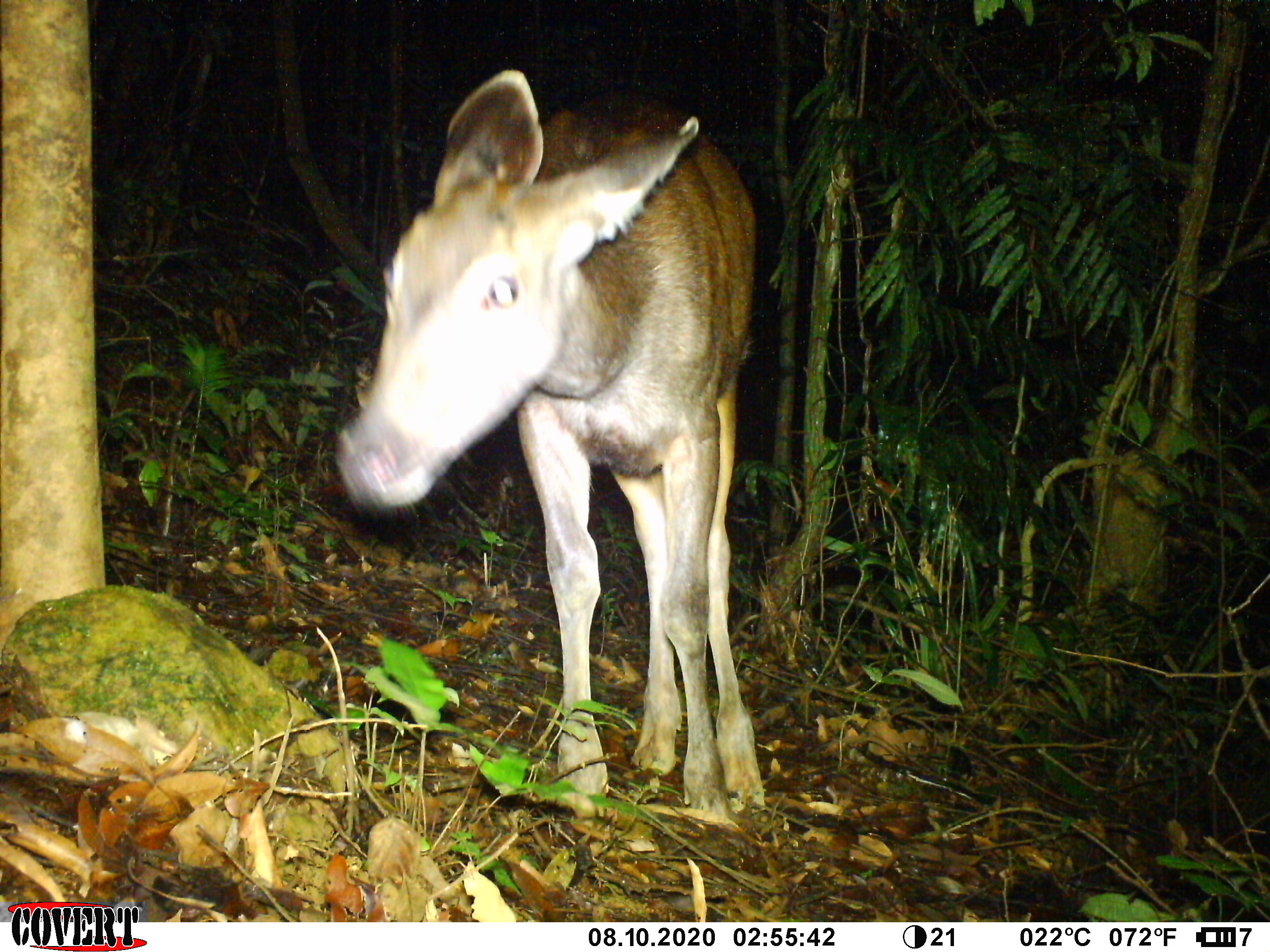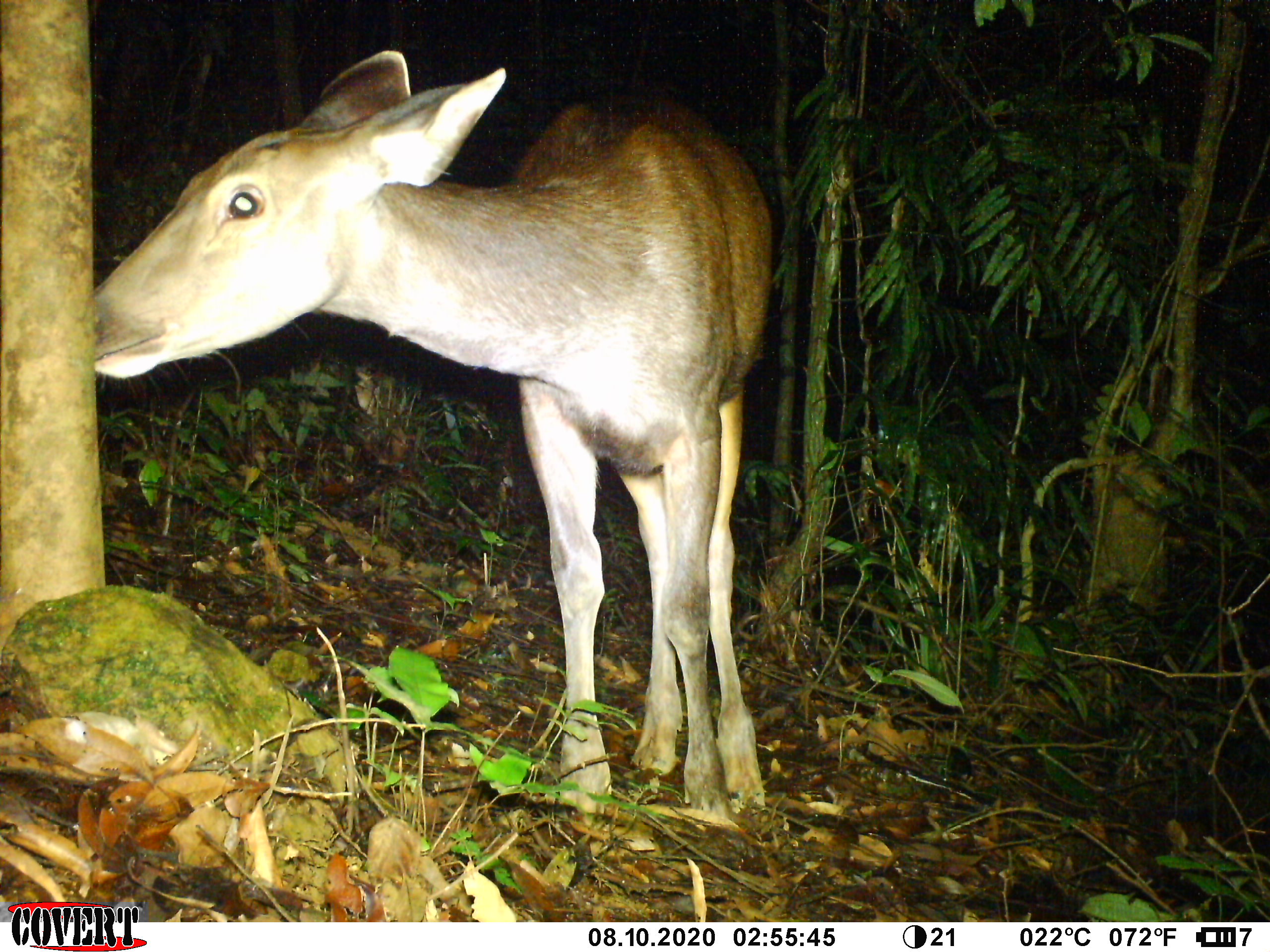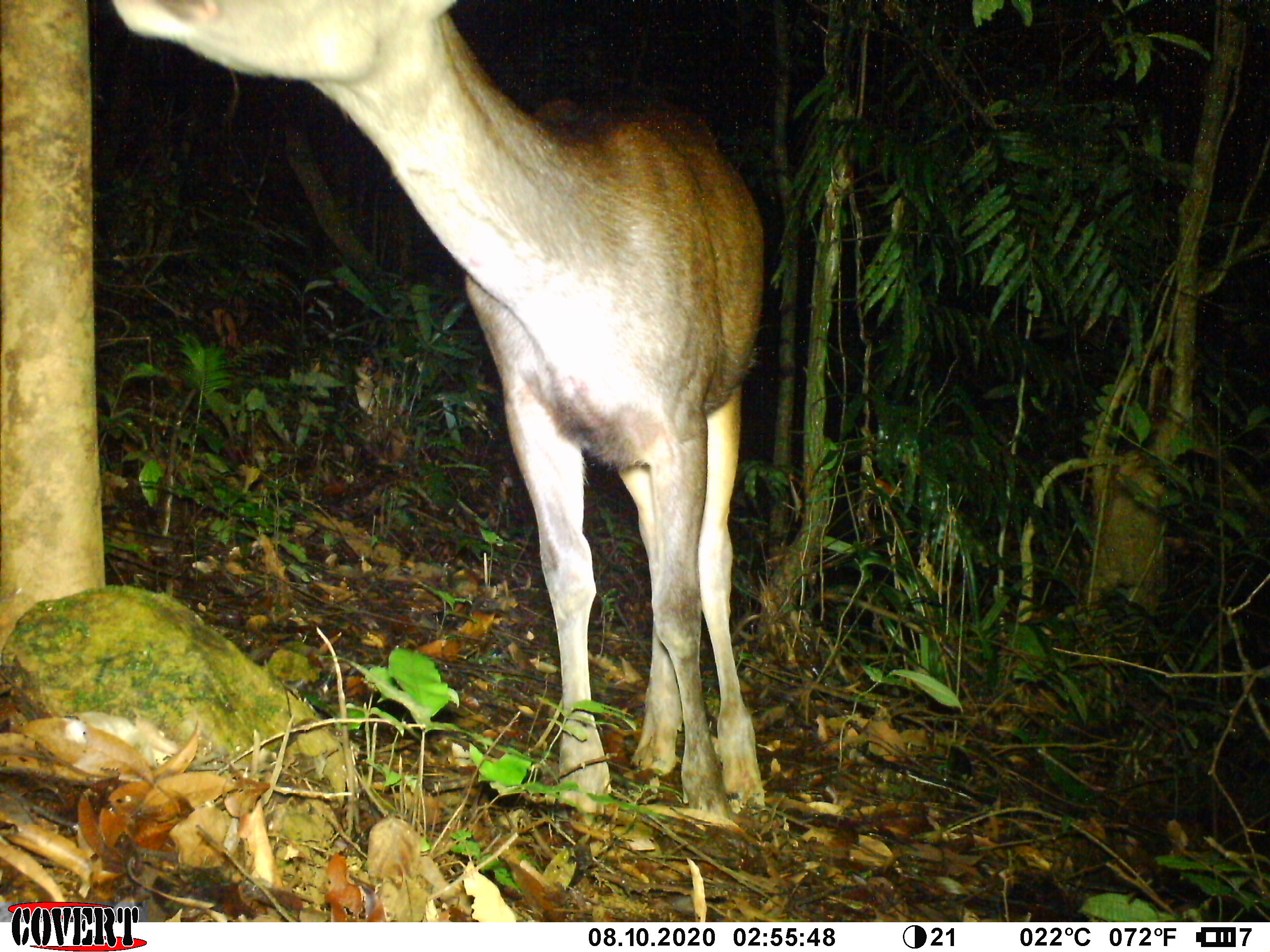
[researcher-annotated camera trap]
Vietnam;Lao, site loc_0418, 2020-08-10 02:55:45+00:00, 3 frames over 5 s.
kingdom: Animalia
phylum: Chordata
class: Mammalia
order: Artiodactyla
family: Cervidae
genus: Rusa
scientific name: Rusa unicolor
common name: sambar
Sambar (Rusa unicolor). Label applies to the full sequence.